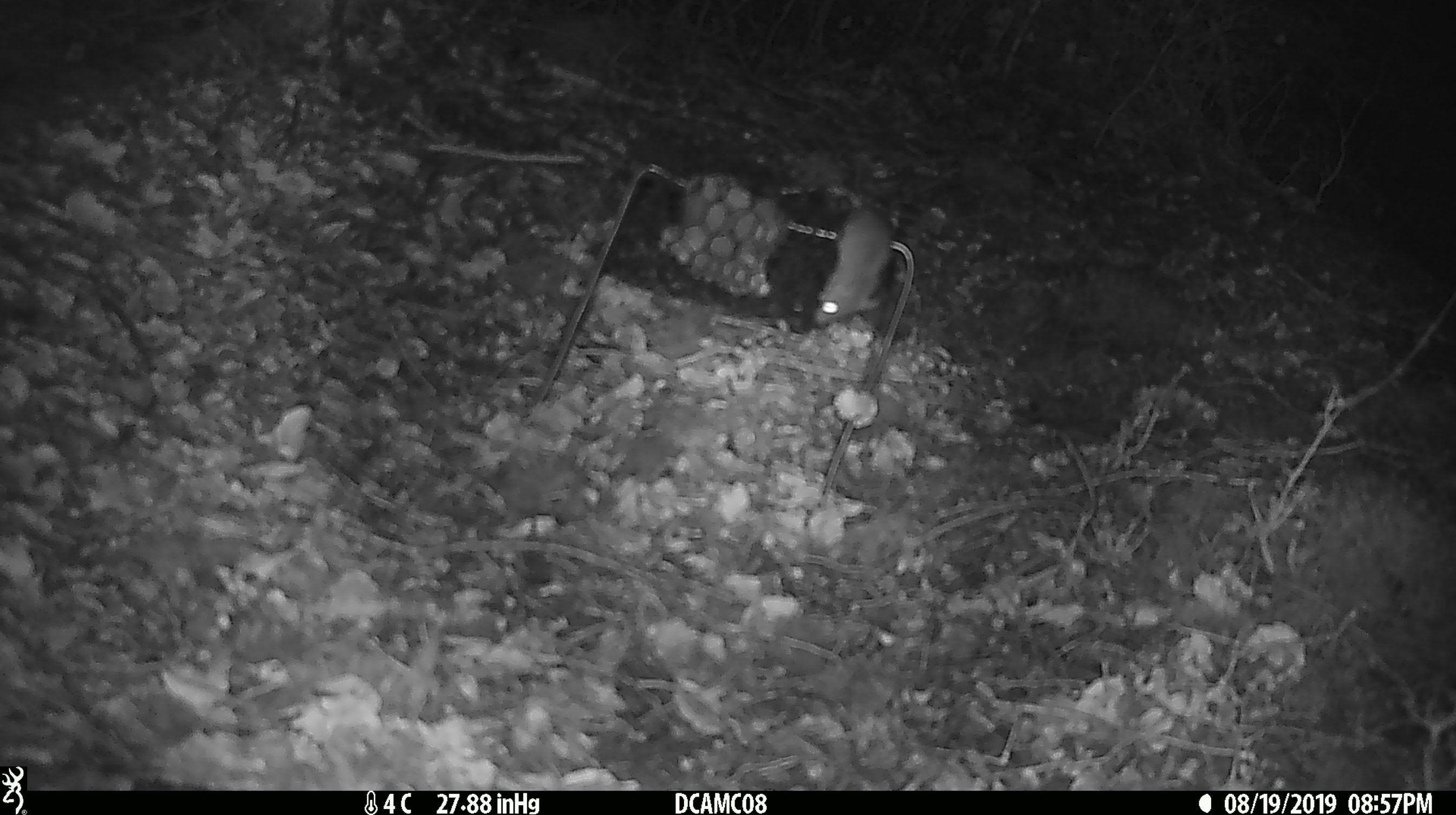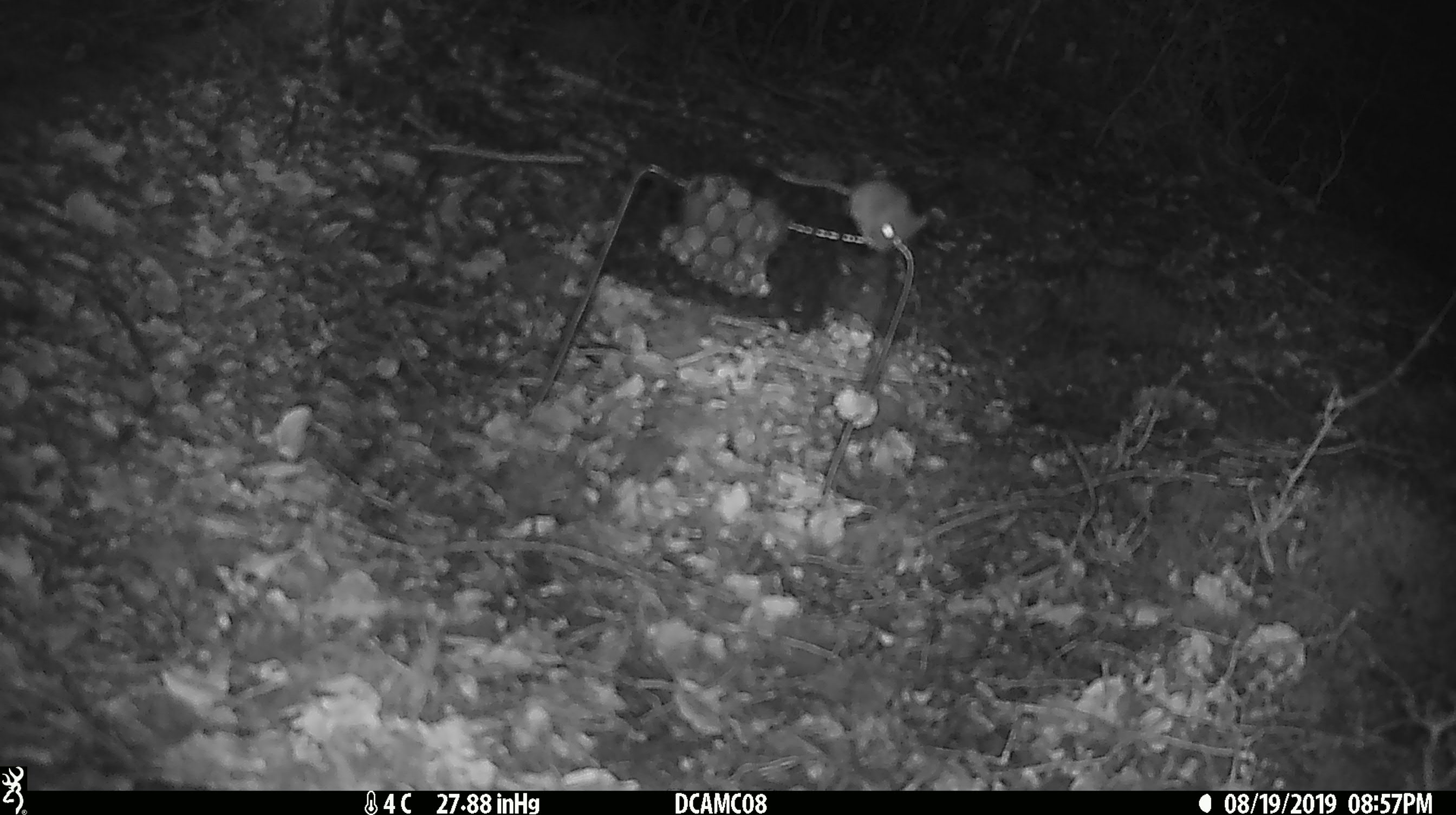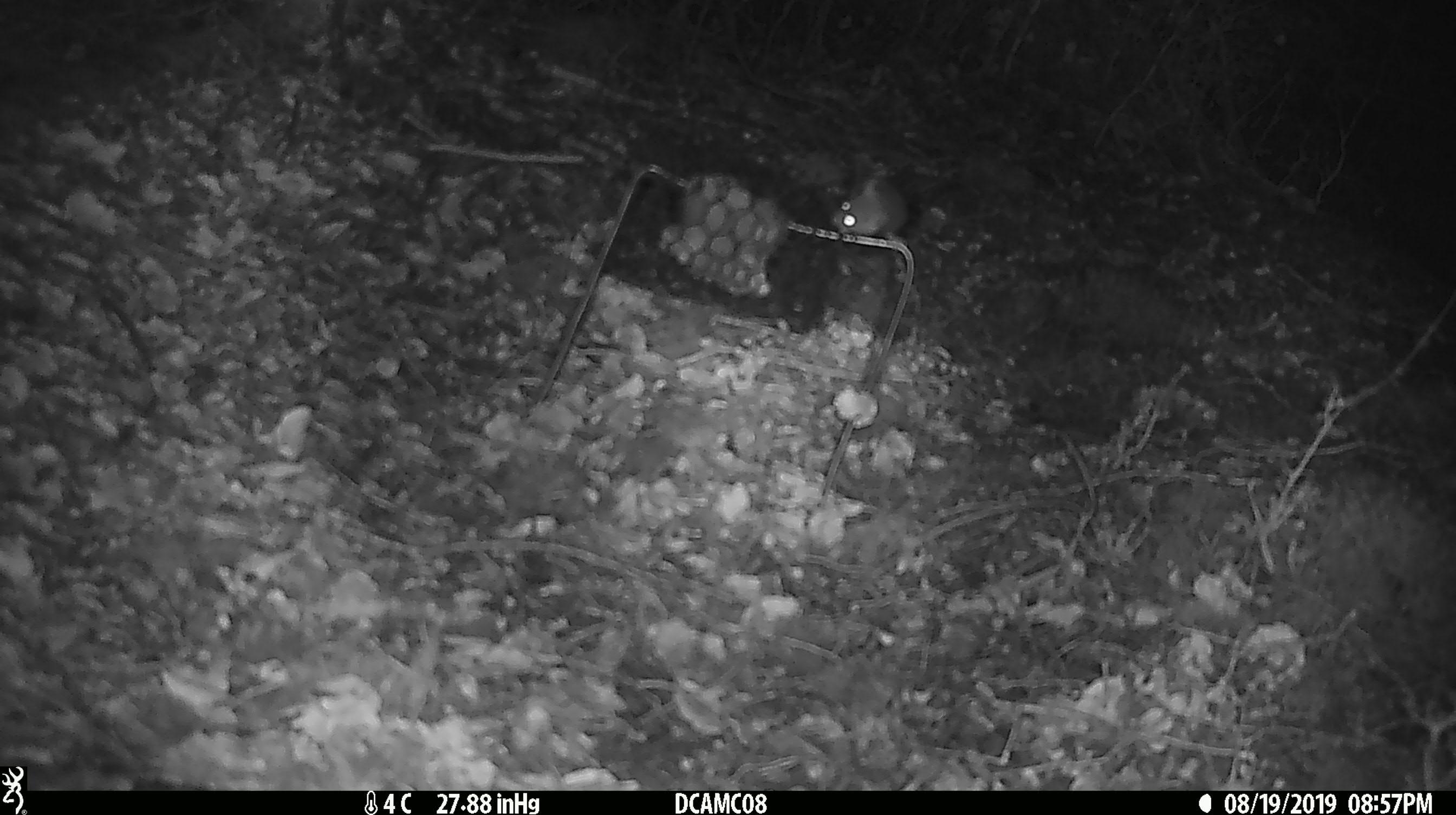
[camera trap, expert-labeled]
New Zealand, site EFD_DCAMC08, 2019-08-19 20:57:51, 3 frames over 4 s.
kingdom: Animalia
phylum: Chordata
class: Mammalia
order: Rodentia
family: Muridae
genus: Mus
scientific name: Mus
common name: mouse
Mouse (Mus).